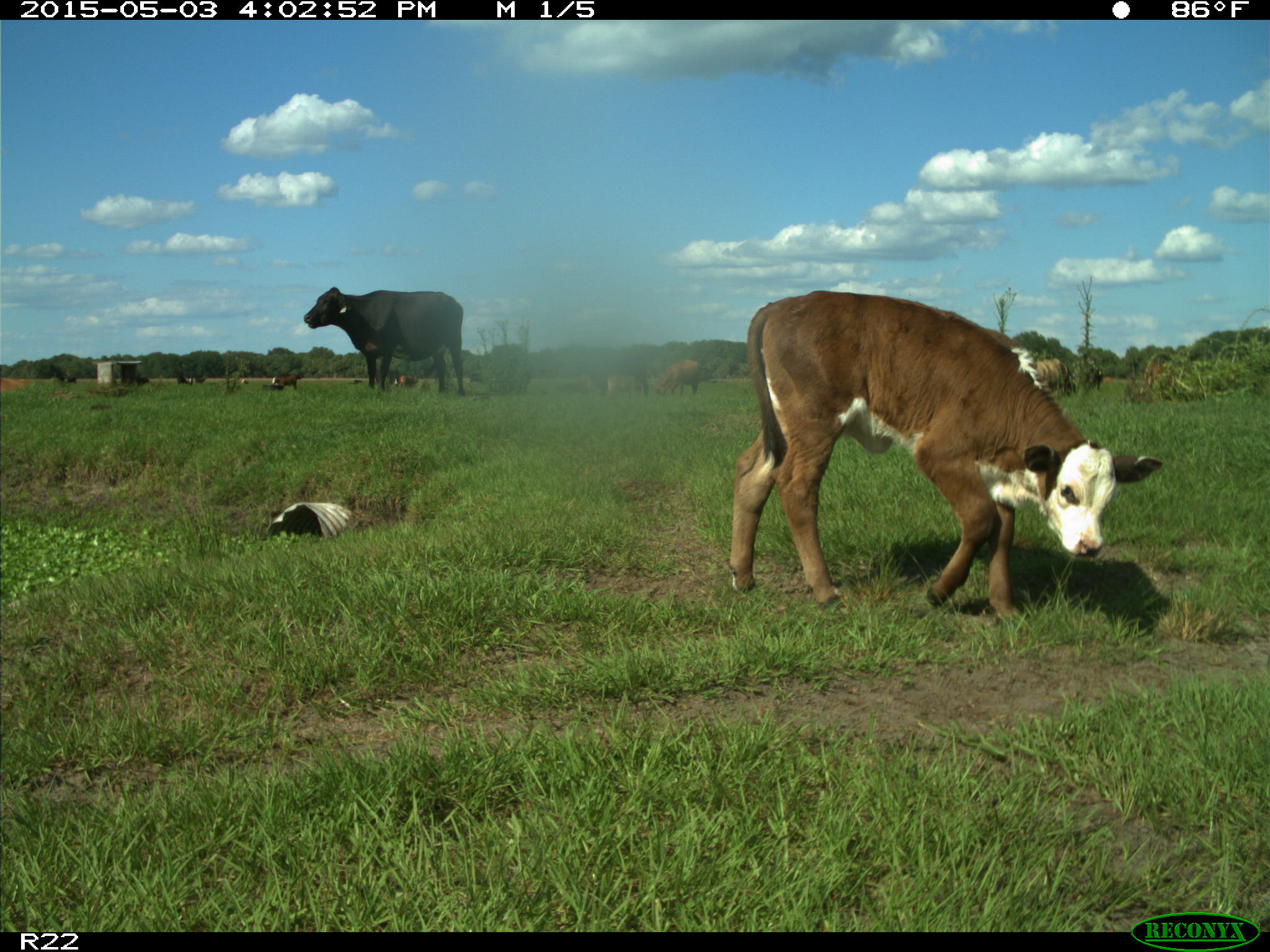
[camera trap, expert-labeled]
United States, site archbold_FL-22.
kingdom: Animalia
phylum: Chordata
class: Mammalia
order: Artiodactyla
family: Bovidae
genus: Bos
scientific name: Bos taurus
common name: domestic cow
Bos taurus (domestic cow).